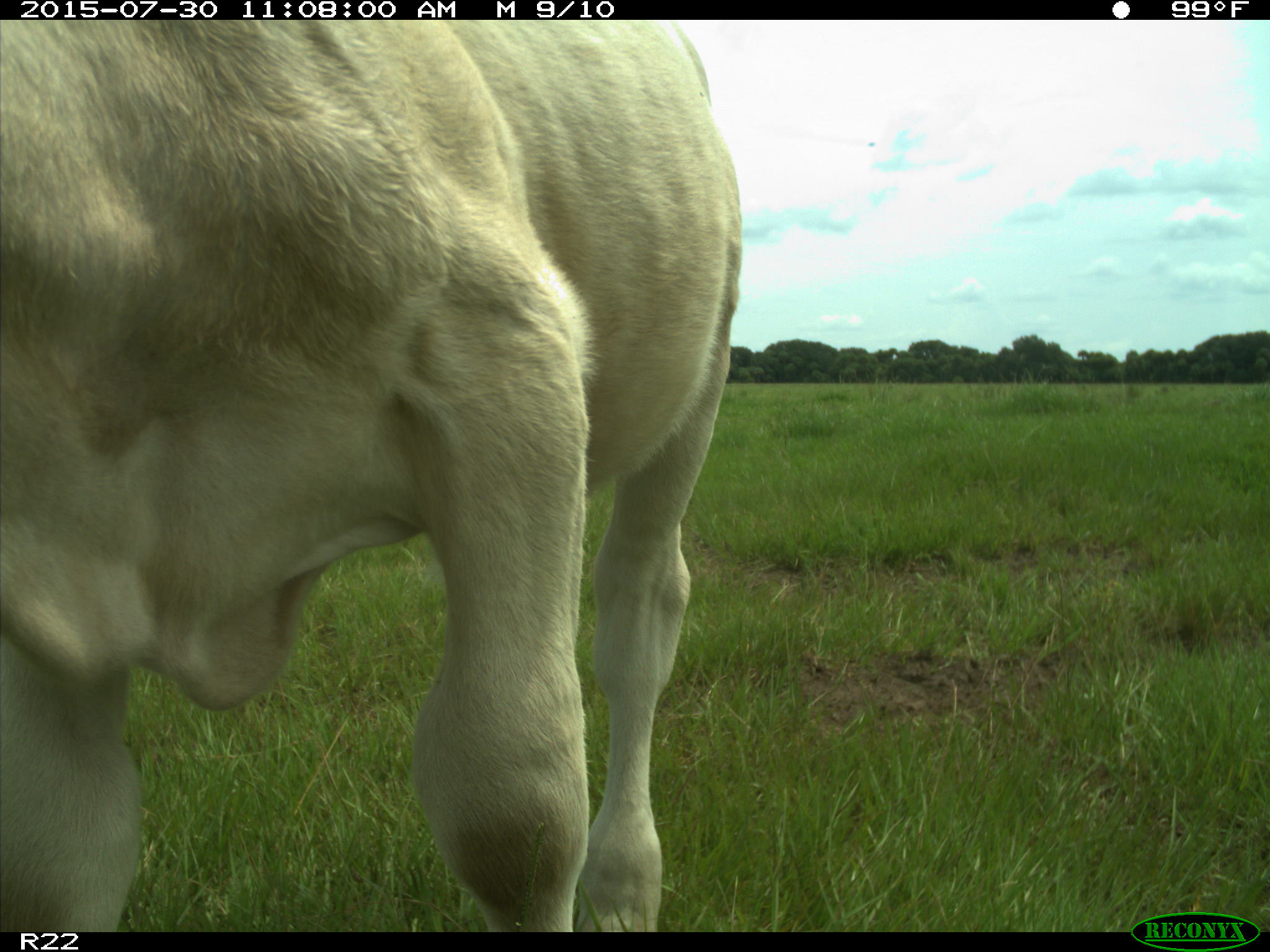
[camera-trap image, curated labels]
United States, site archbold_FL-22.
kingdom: Animalia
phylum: Chordata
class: Mammalia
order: Artiodactyla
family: Bovidae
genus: Bos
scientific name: Bos taurus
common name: domestic cow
Bos taurus (domestic cow).